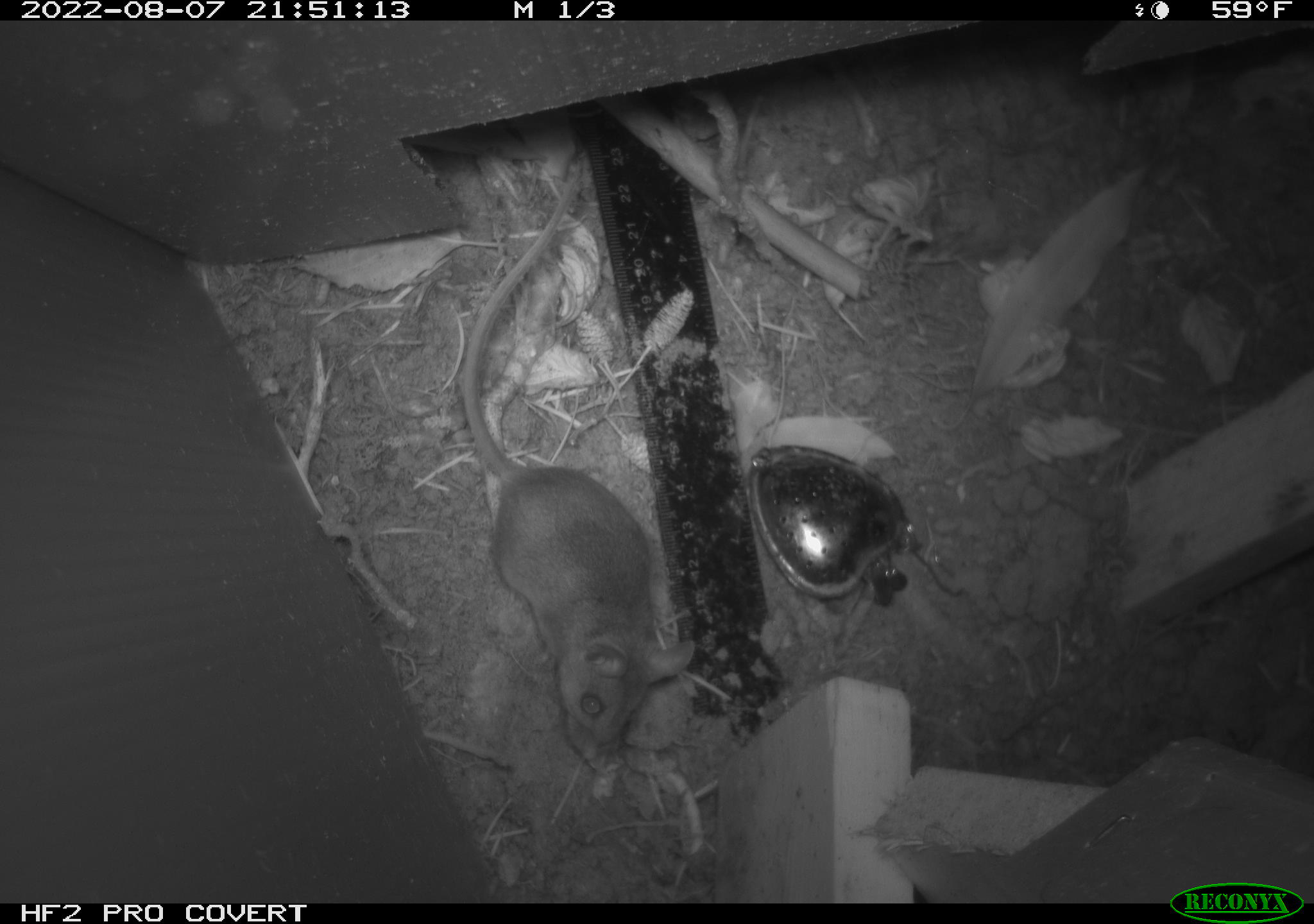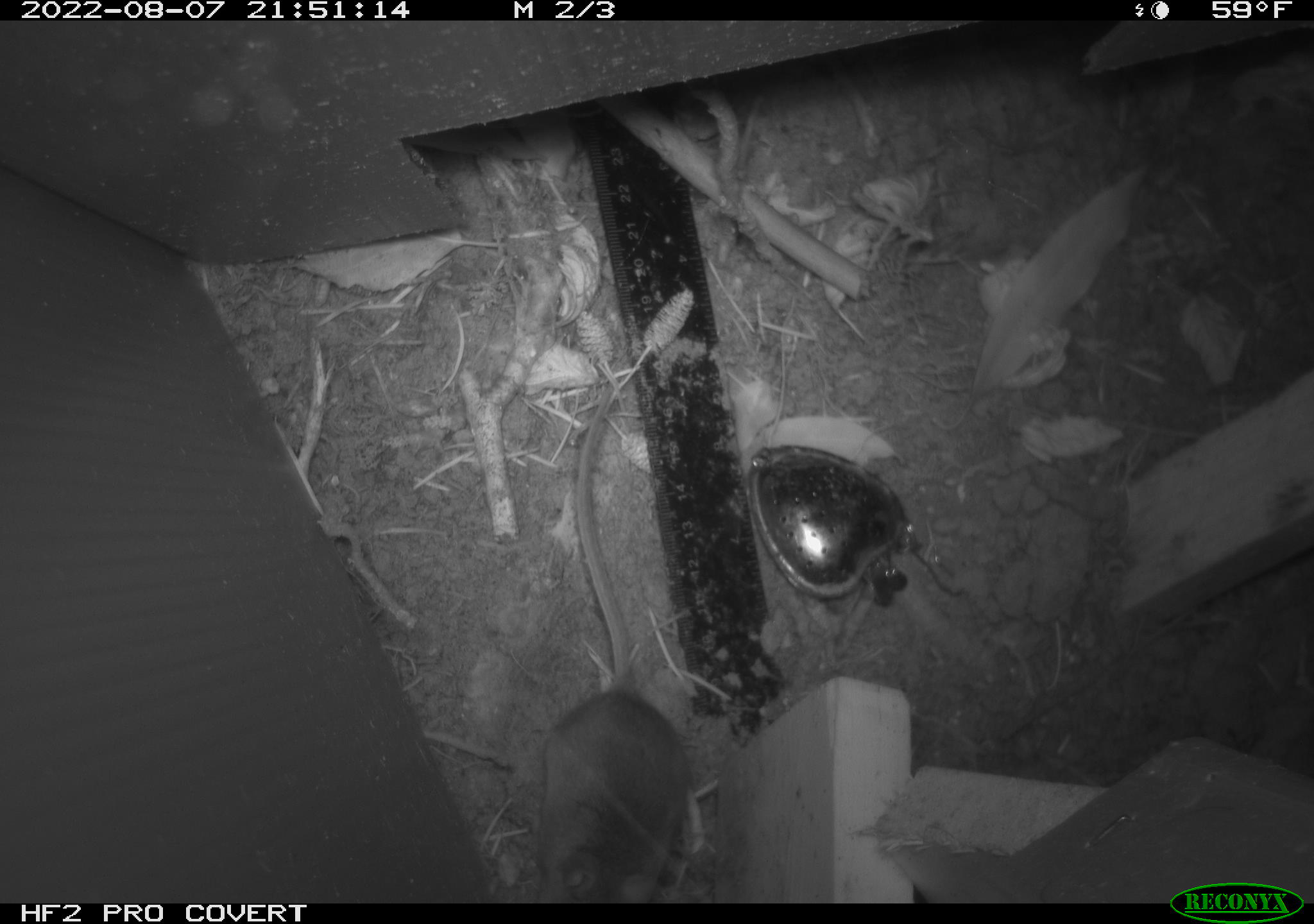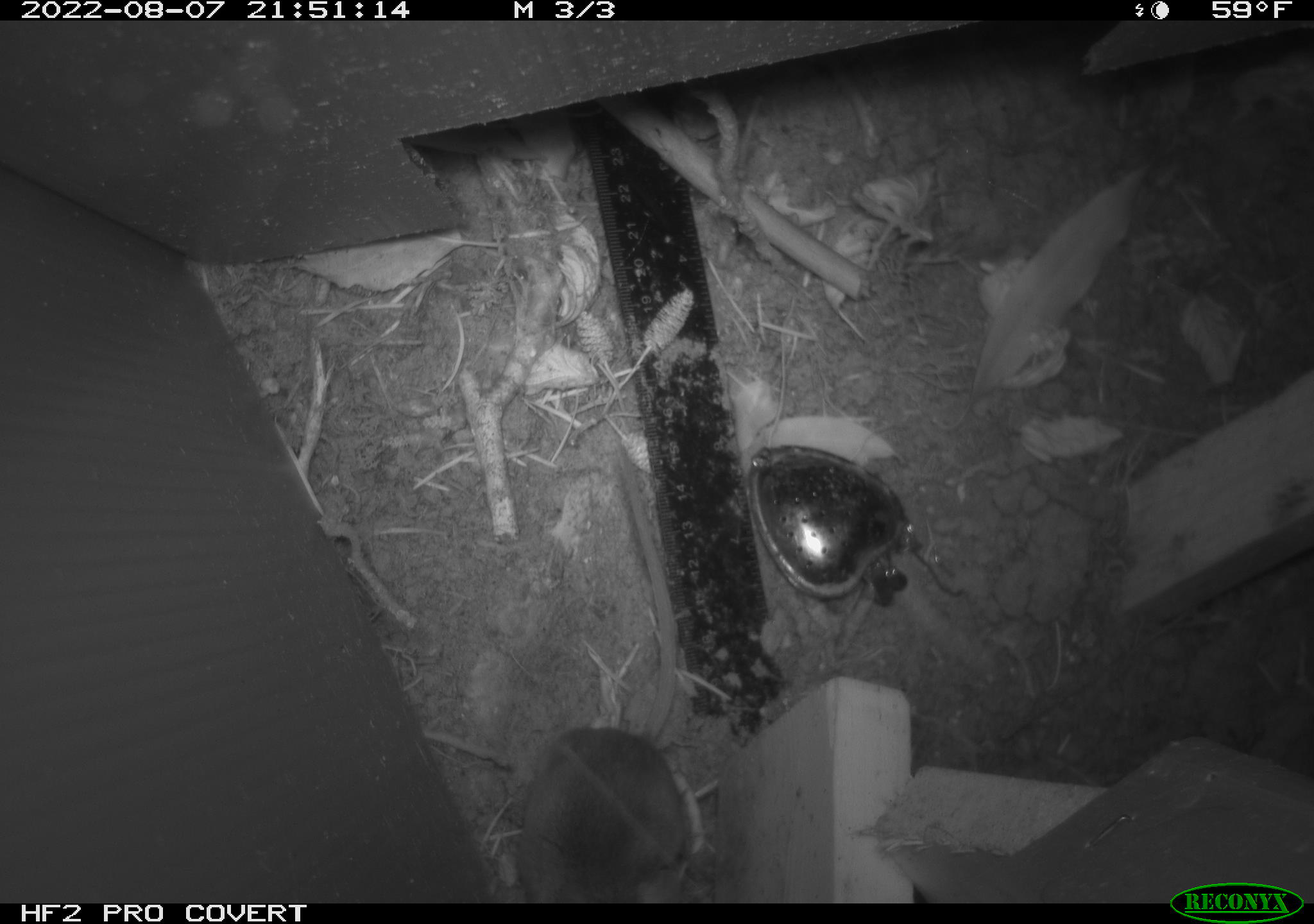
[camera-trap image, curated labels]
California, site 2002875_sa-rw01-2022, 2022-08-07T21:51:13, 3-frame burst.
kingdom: Animalia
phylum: Chordata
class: Mammalia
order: Rodentia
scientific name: Rodentia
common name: rodent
Rodent (Rodentia).